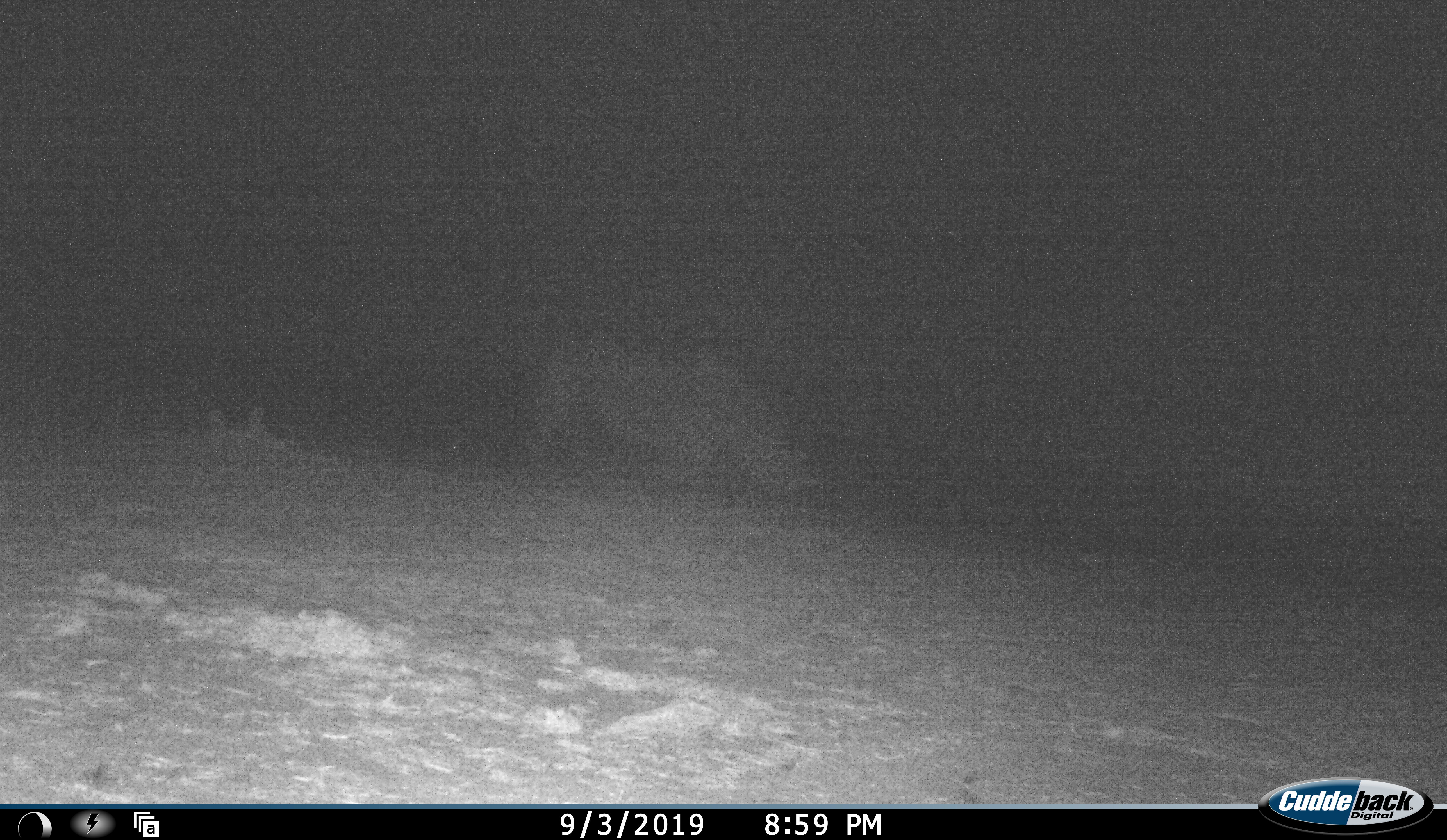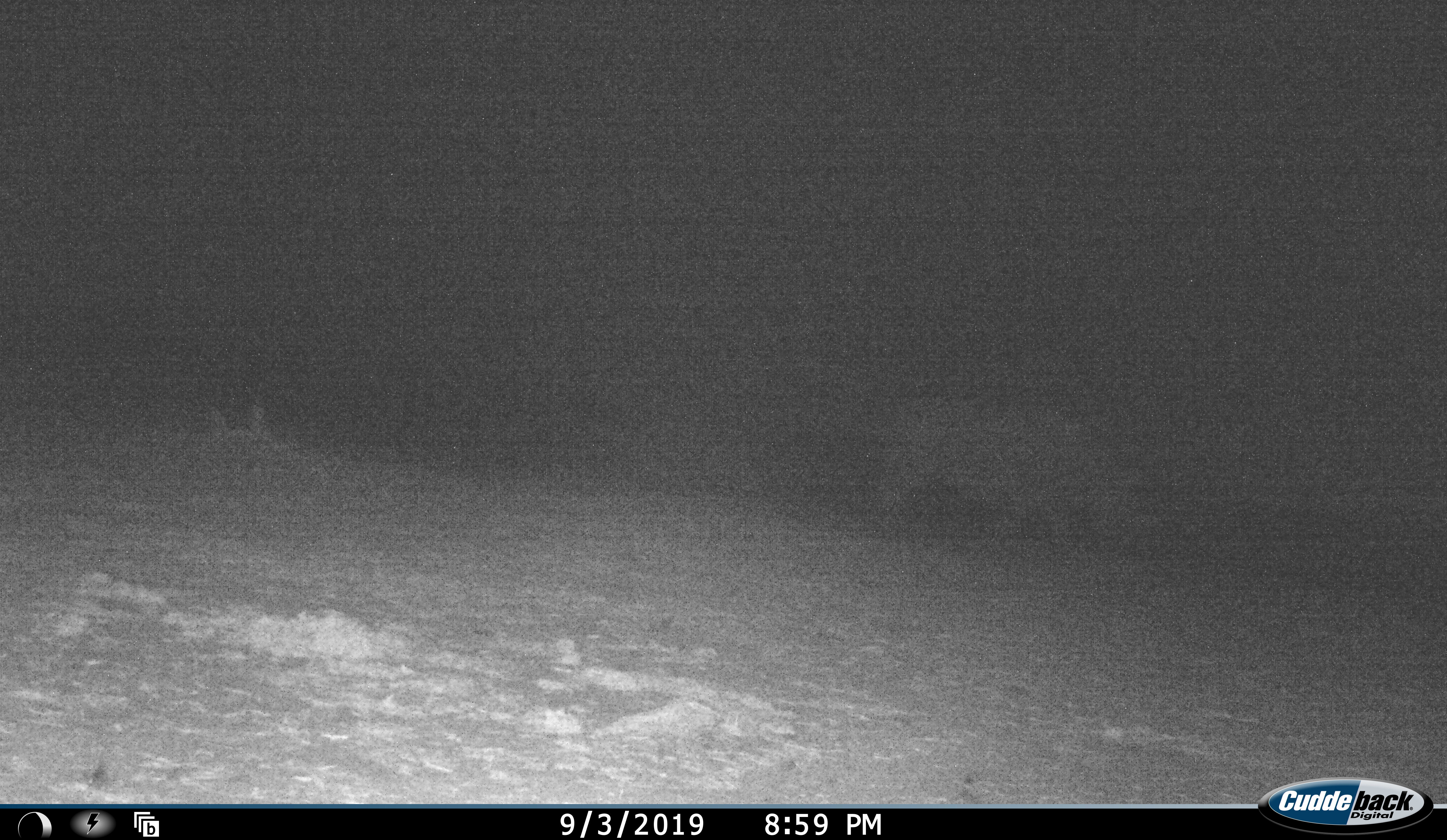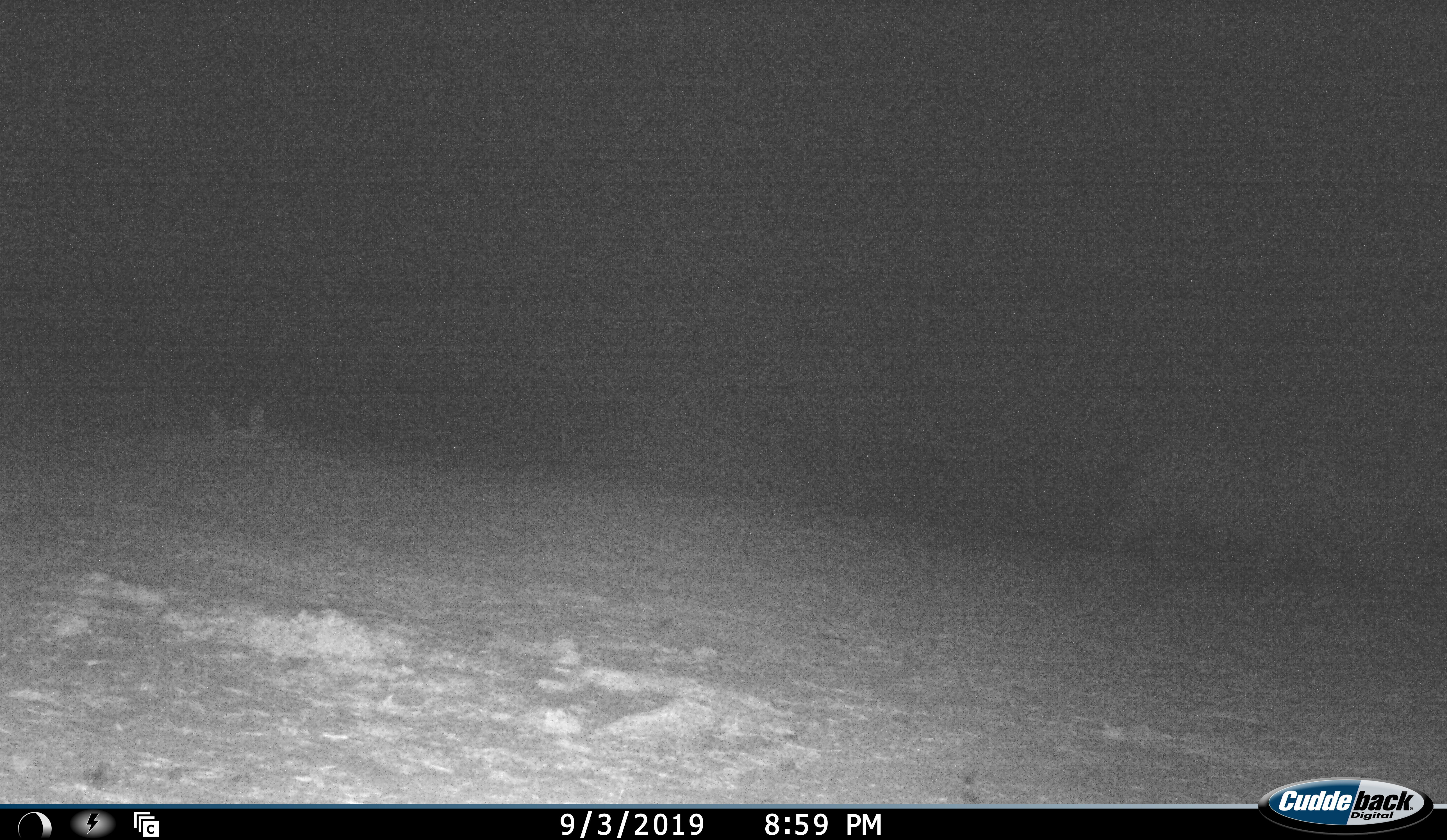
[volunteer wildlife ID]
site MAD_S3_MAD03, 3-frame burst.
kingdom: Animalia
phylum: Chordata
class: Mammalia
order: Perissodactyla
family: Rhinocerotidae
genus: Ceratotherium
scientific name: Ceratotherium simum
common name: white rhinoceros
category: rhinoceroswhite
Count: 1.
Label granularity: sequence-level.